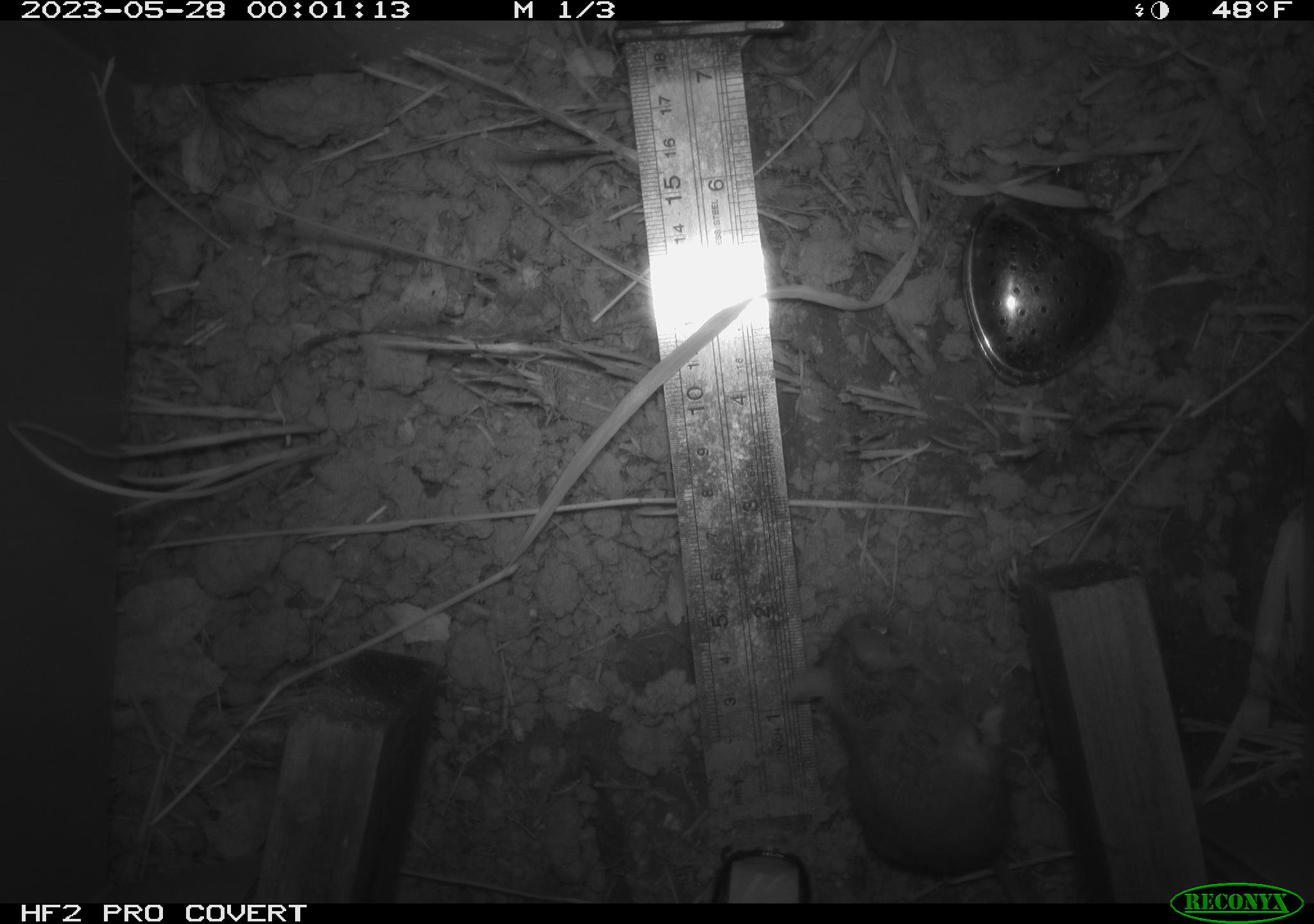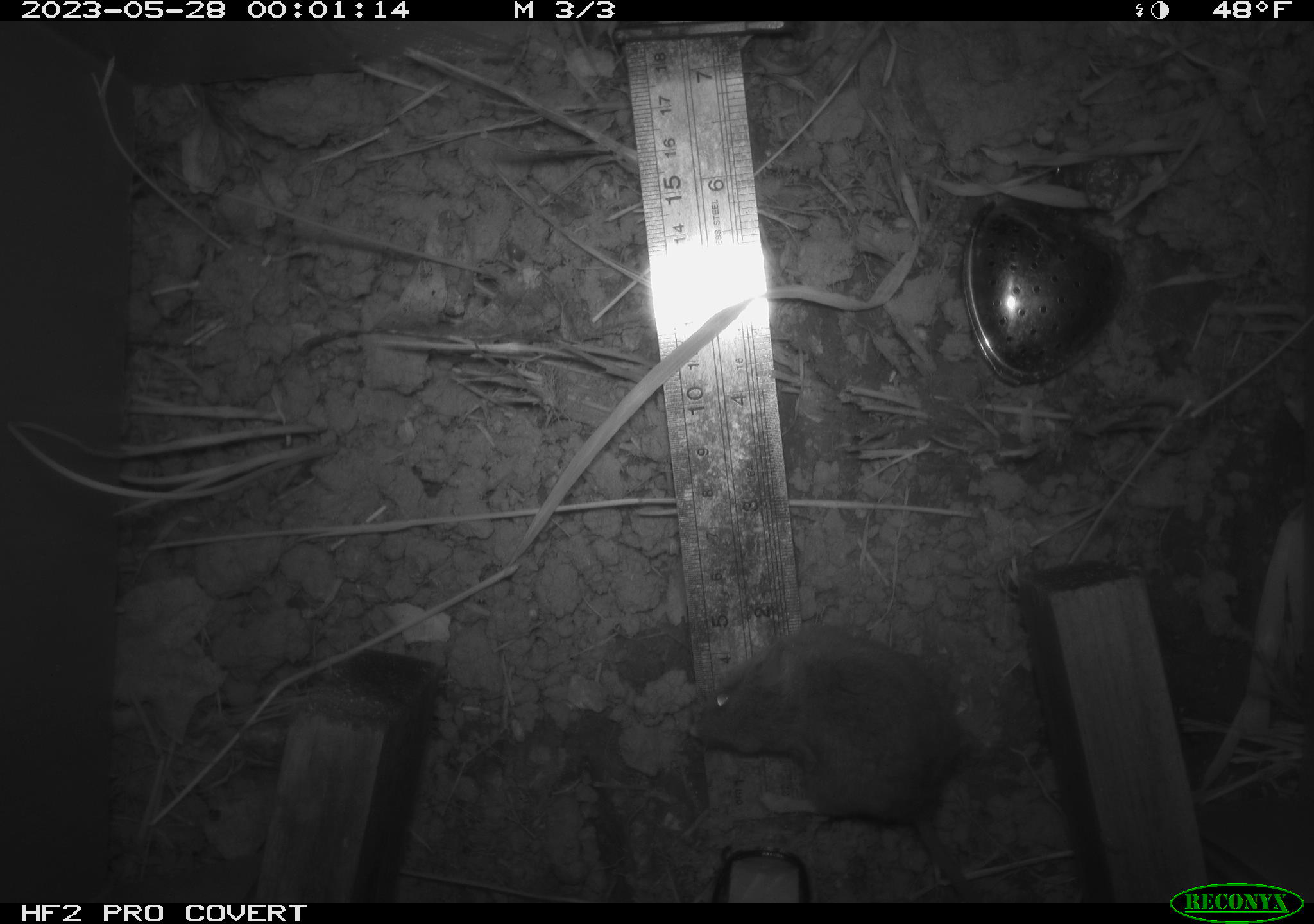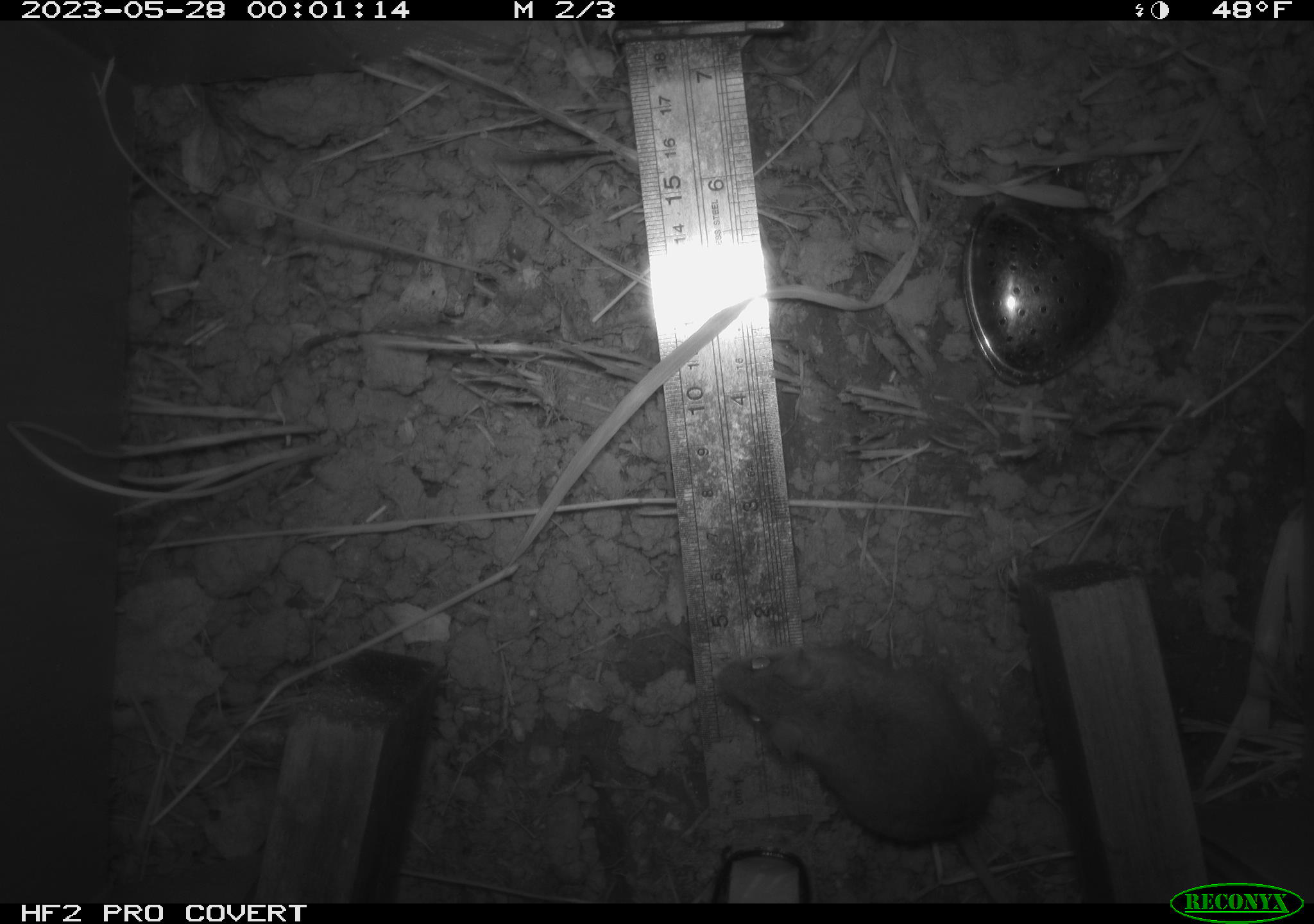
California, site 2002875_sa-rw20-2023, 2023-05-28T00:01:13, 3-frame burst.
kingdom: Animalia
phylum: Chordata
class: Mammalia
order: Rodentia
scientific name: Rodentia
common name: mouse species